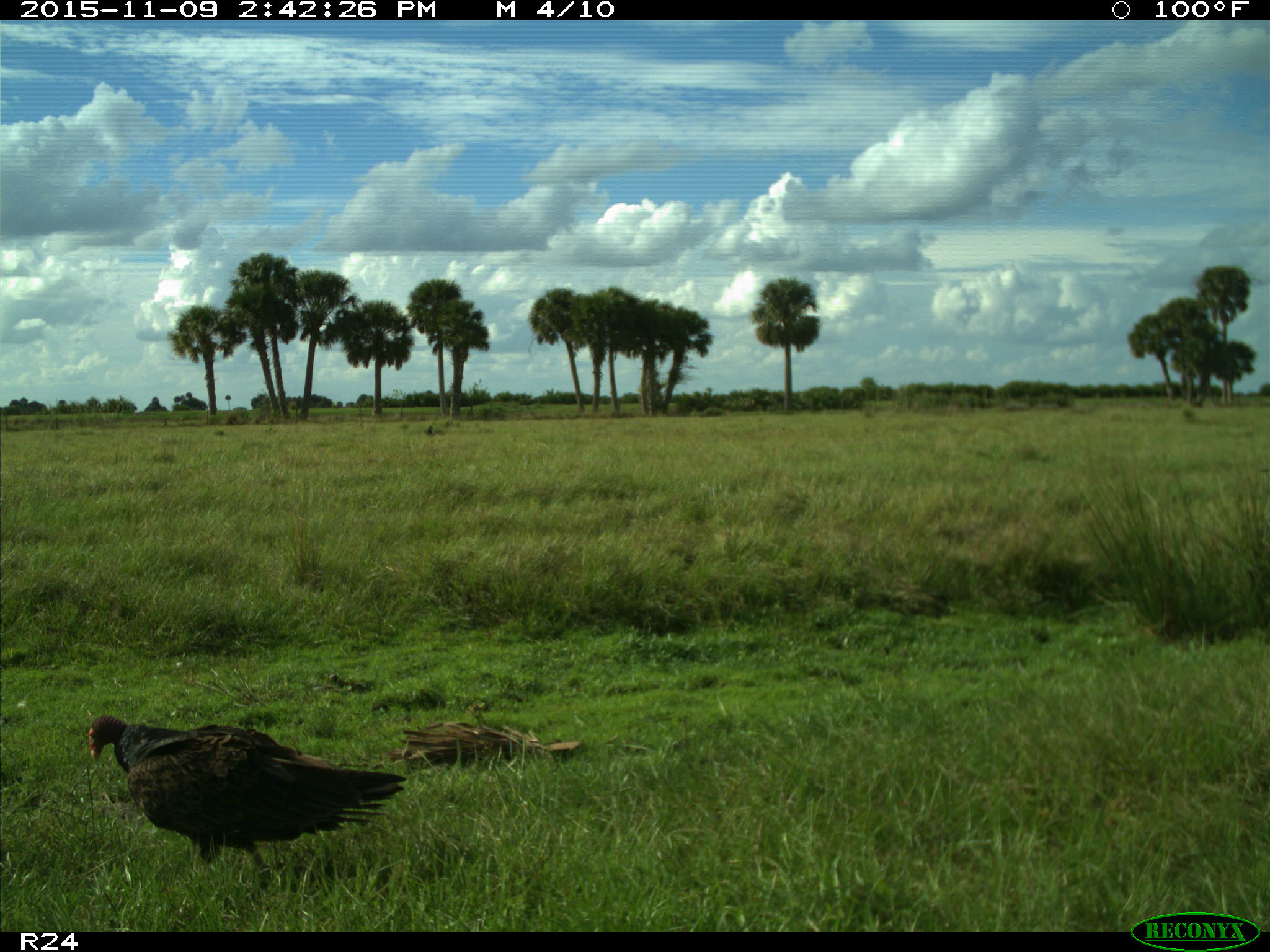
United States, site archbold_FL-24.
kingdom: Animalia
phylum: Chordata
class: Aves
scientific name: Aves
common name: birds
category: unidentified bird